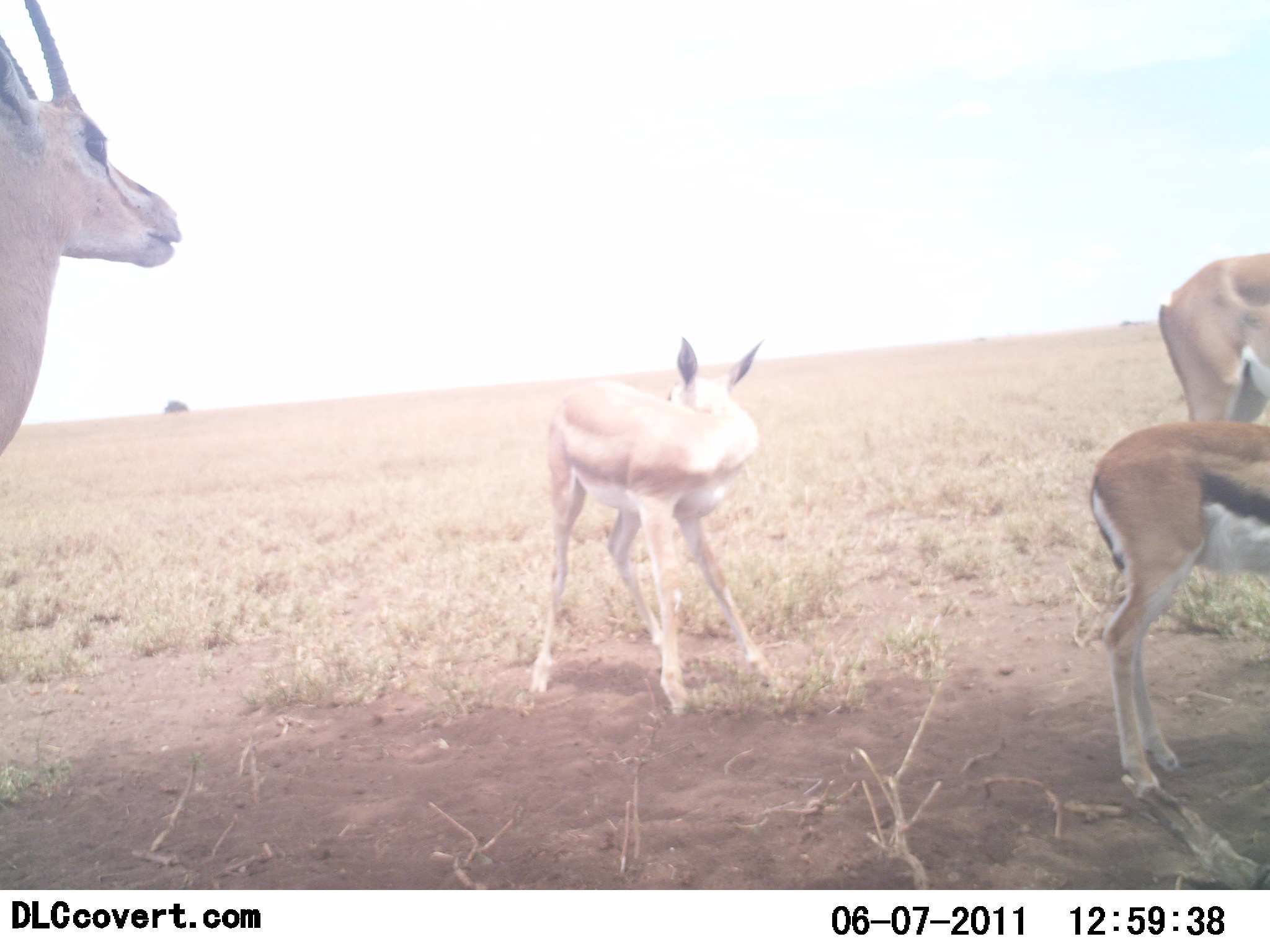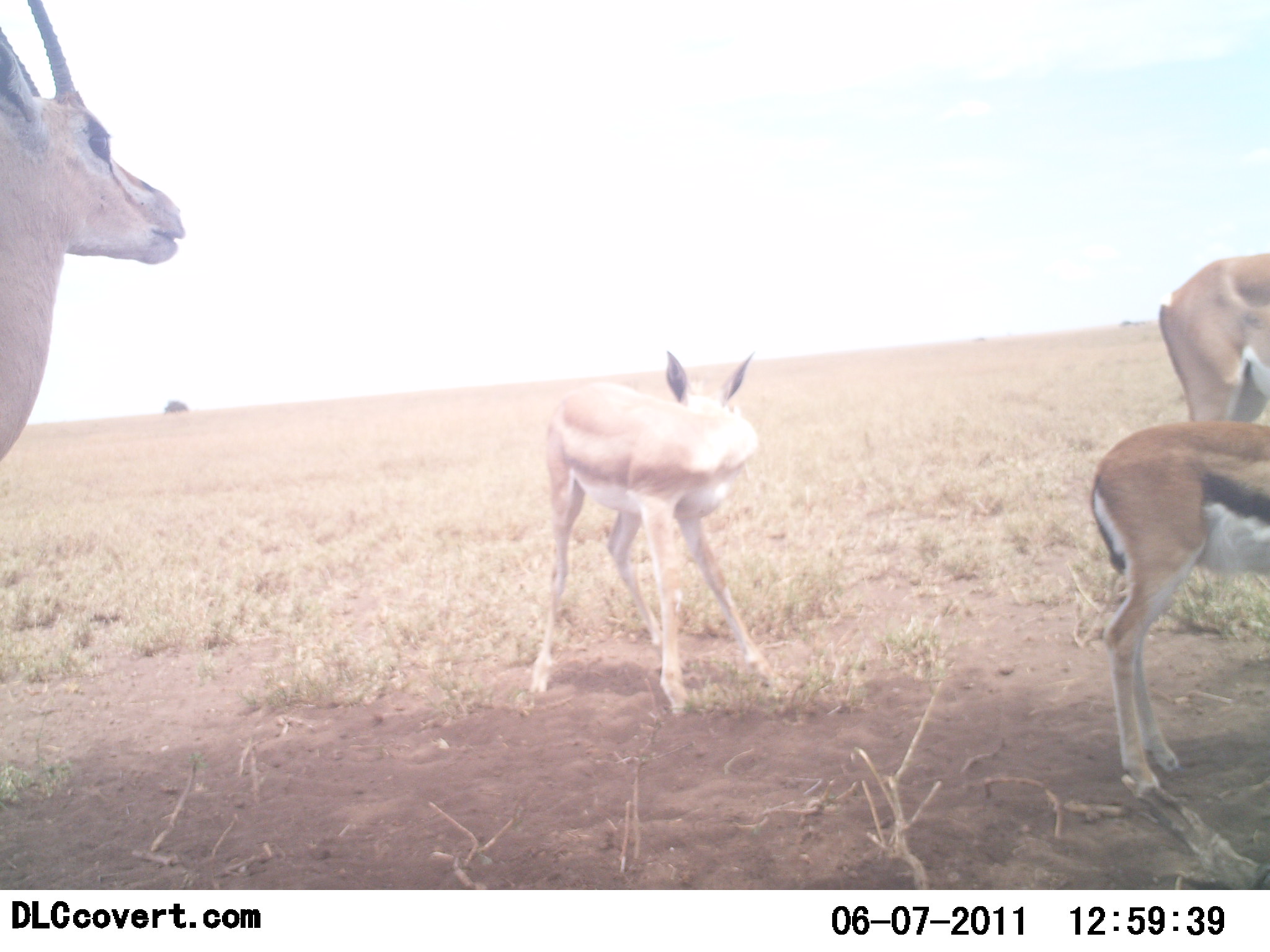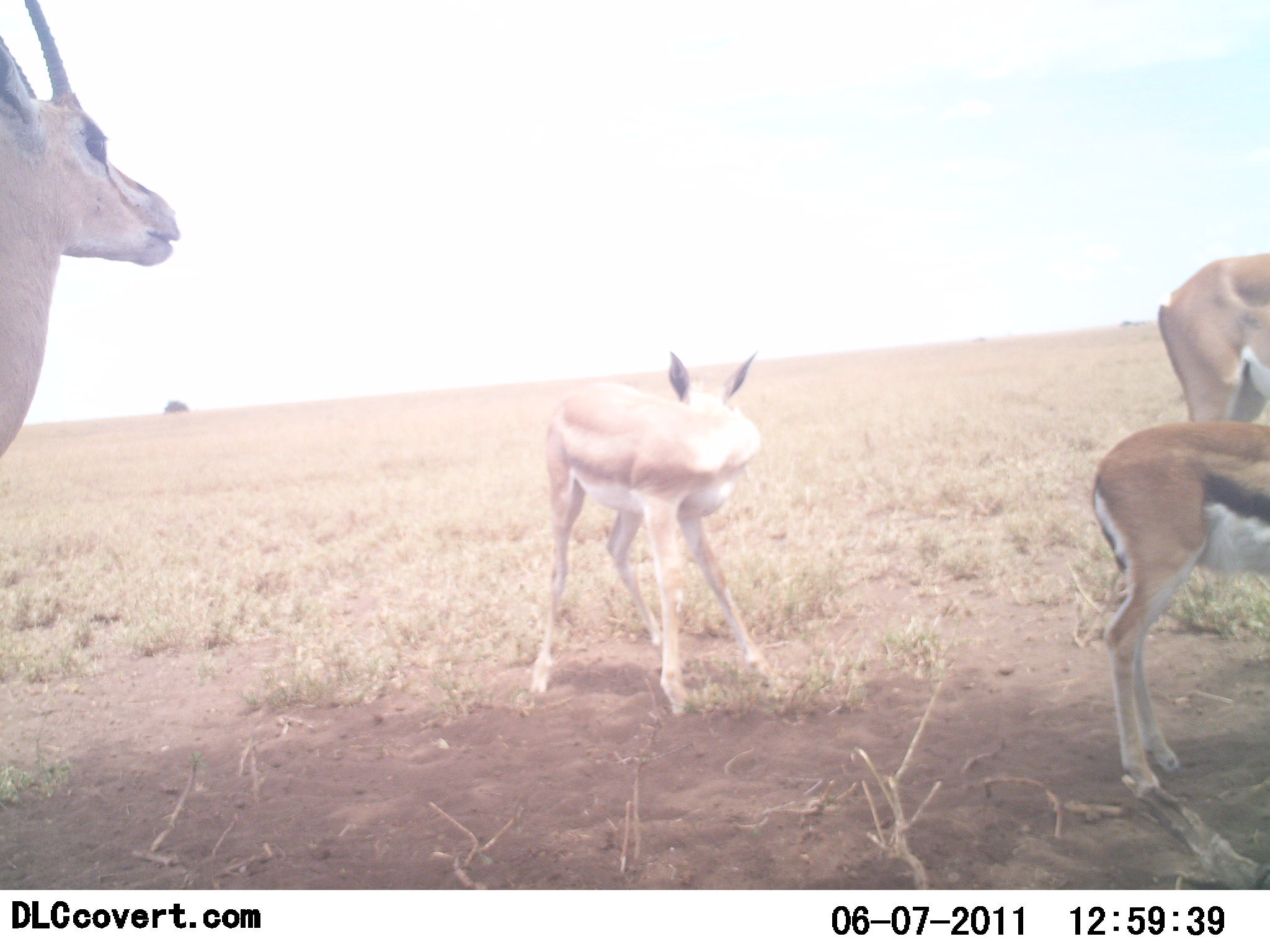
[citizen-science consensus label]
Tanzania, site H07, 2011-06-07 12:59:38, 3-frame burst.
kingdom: Animalia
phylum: Chordata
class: Mammalia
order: Artiodactyla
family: Bovidae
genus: Eudorcas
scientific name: Eudorcas thomsonii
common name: thomson's gazelle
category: gazellethomsons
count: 4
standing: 93%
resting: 0%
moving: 0%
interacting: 14%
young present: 29%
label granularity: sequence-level